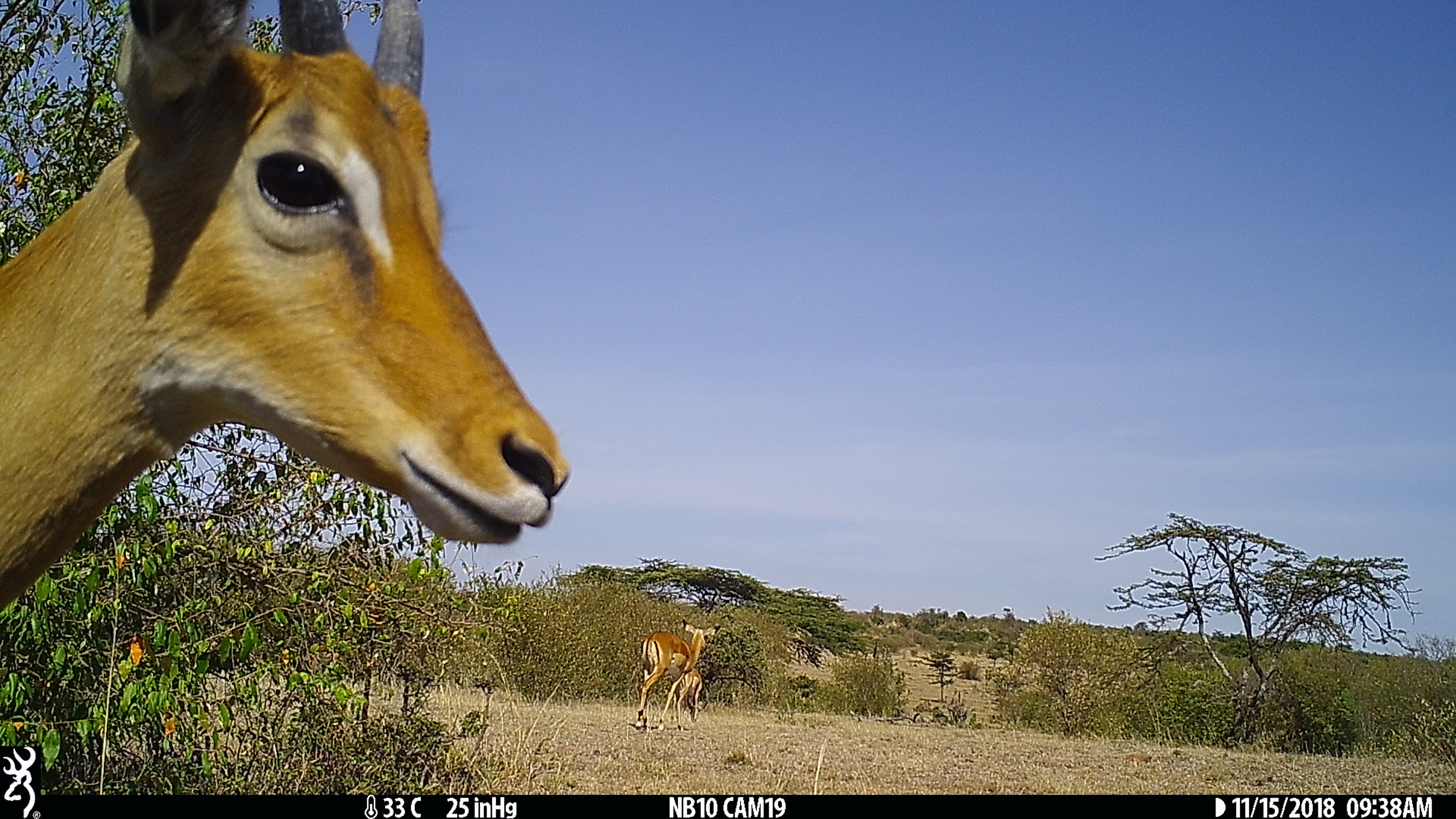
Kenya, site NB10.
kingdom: Animalia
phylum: Chordata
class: Mammalia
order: Artiodactyla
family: Bovidae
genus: Aepyceros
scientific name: Aepyceros melampus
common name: impala